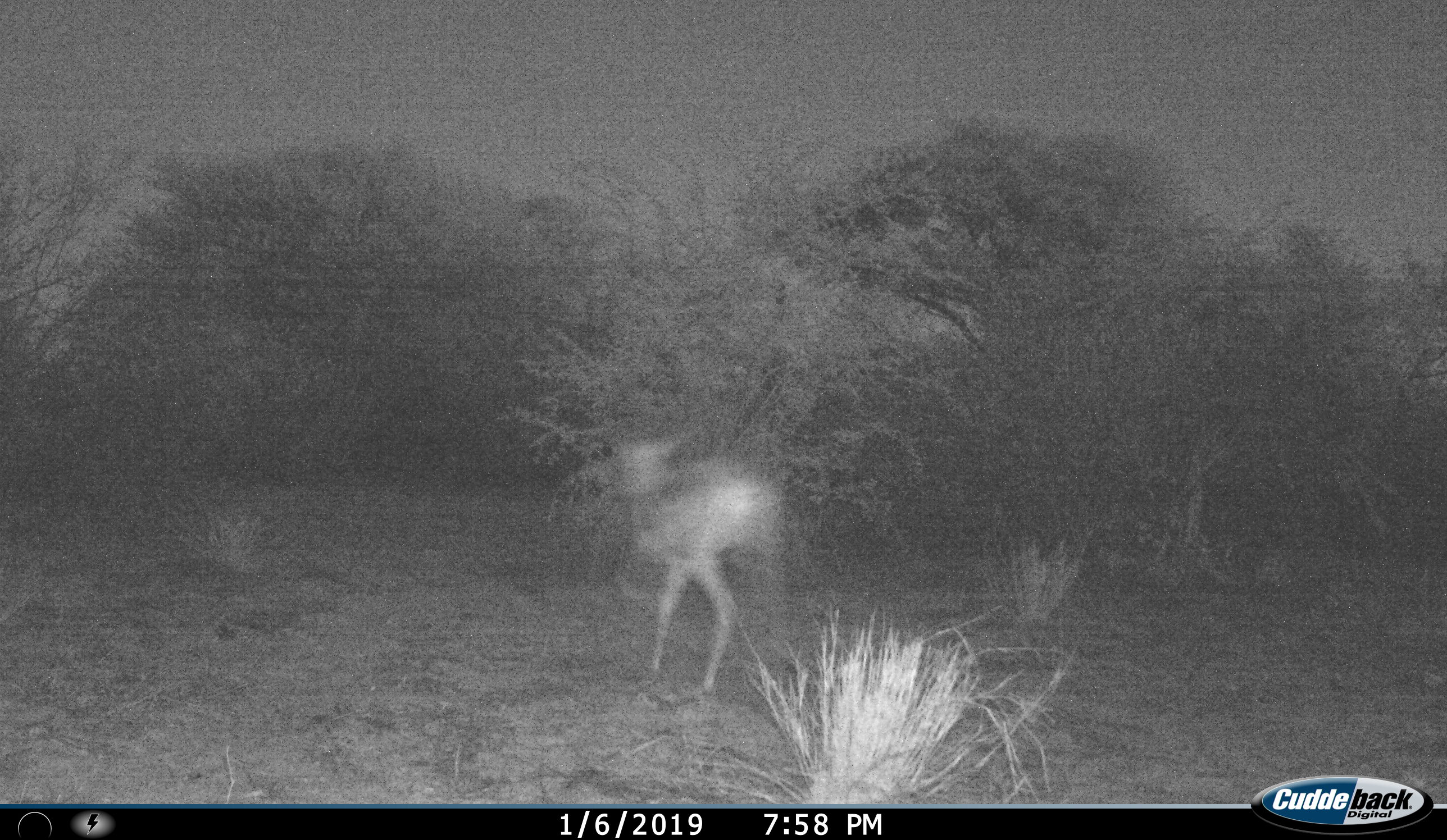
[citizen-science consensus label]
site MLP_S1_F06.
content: unidentified animal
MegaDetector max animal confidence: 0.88